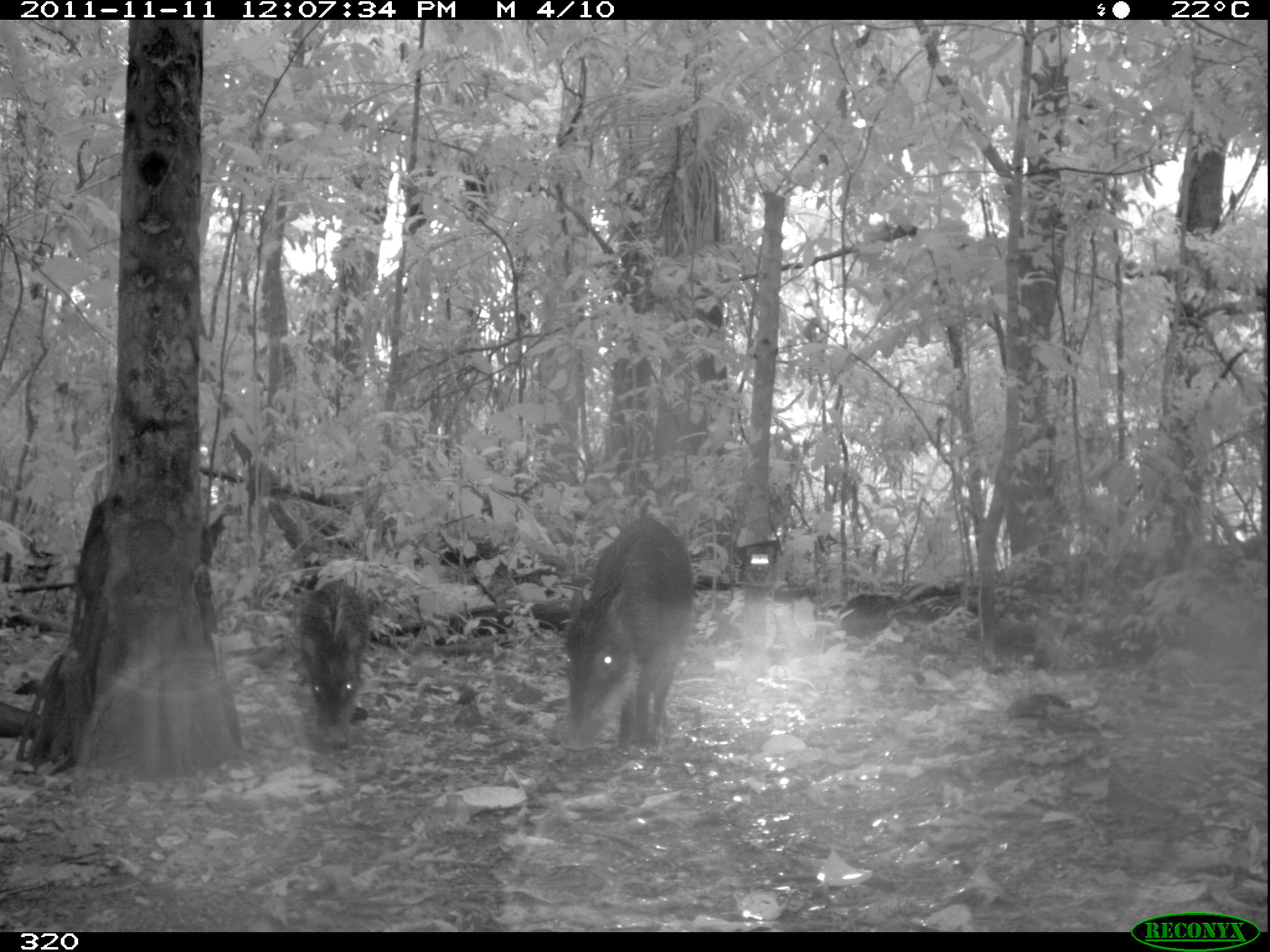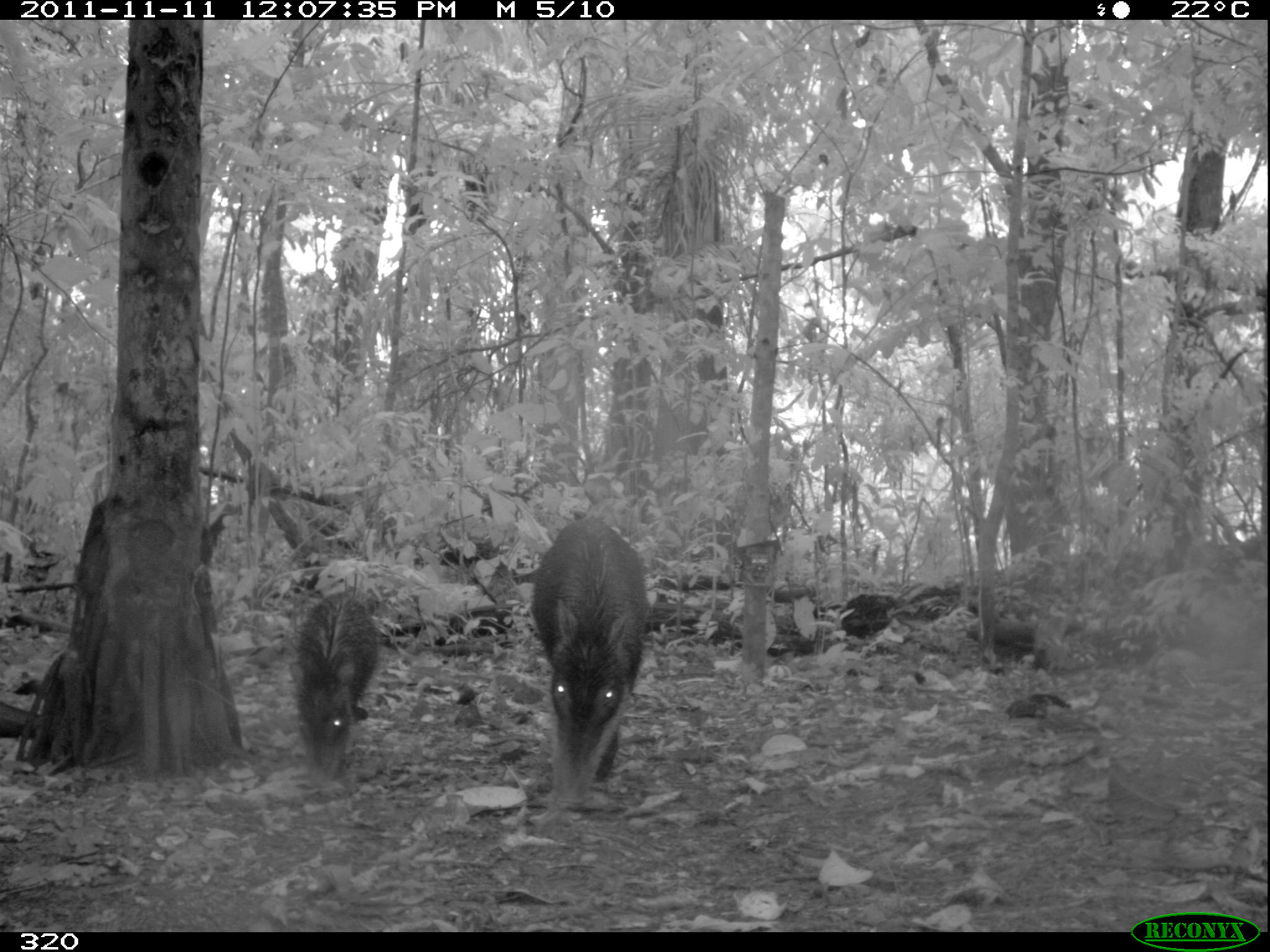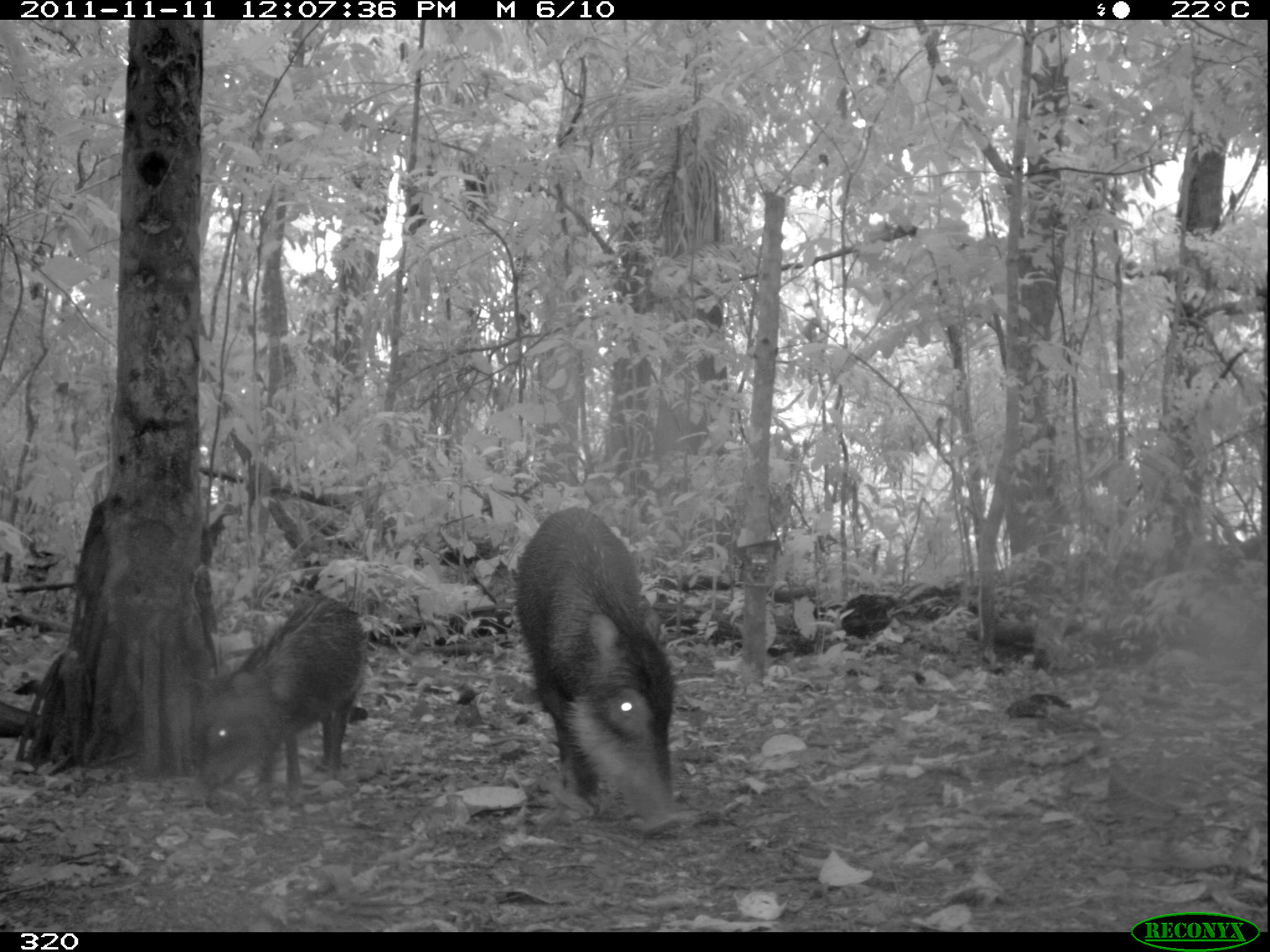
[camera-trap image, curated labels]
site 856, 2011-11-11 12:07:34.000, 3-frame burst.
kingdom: Animalia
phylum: Chordata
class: Mammalia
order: Artiodactyla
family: Tayassuidae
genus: Tayassu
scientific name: Tayassu pecari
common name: white-lipped peccary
Tayassu pecari (white-lipped peccary).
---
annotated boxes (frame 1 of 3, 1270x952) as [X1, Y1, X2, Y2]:
tayassu pecari: [558, 513, 693, 754]; [294, 578, 372, 728]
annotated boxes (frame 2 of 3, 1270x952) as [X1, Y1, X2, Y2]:
tayassu pecari: [527, 518, 648, 810]; [295, 594, 383, 772]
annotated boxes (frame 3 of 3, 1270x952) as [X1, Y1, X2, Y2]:
tayassu pecari: [512, 504, 680, 834]; [193, 590, 363, 787]